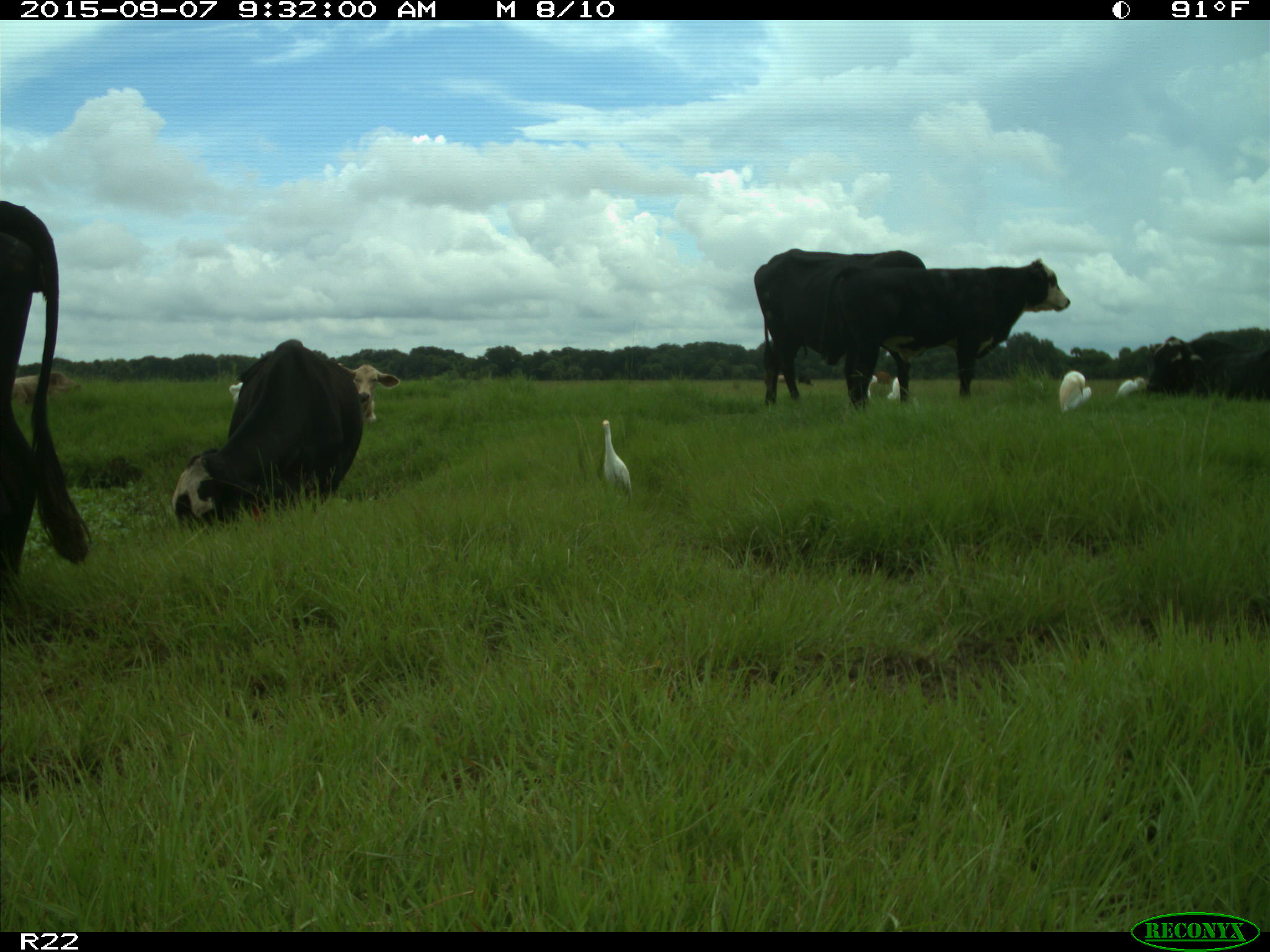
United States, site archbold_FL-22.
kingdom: Animalia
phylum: Chordata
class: Mammalia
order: Artiodactyla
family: Bovidae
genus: Bos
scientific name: Bos taurus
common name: domestic cow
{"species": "Bos taurus (domestic cow)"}